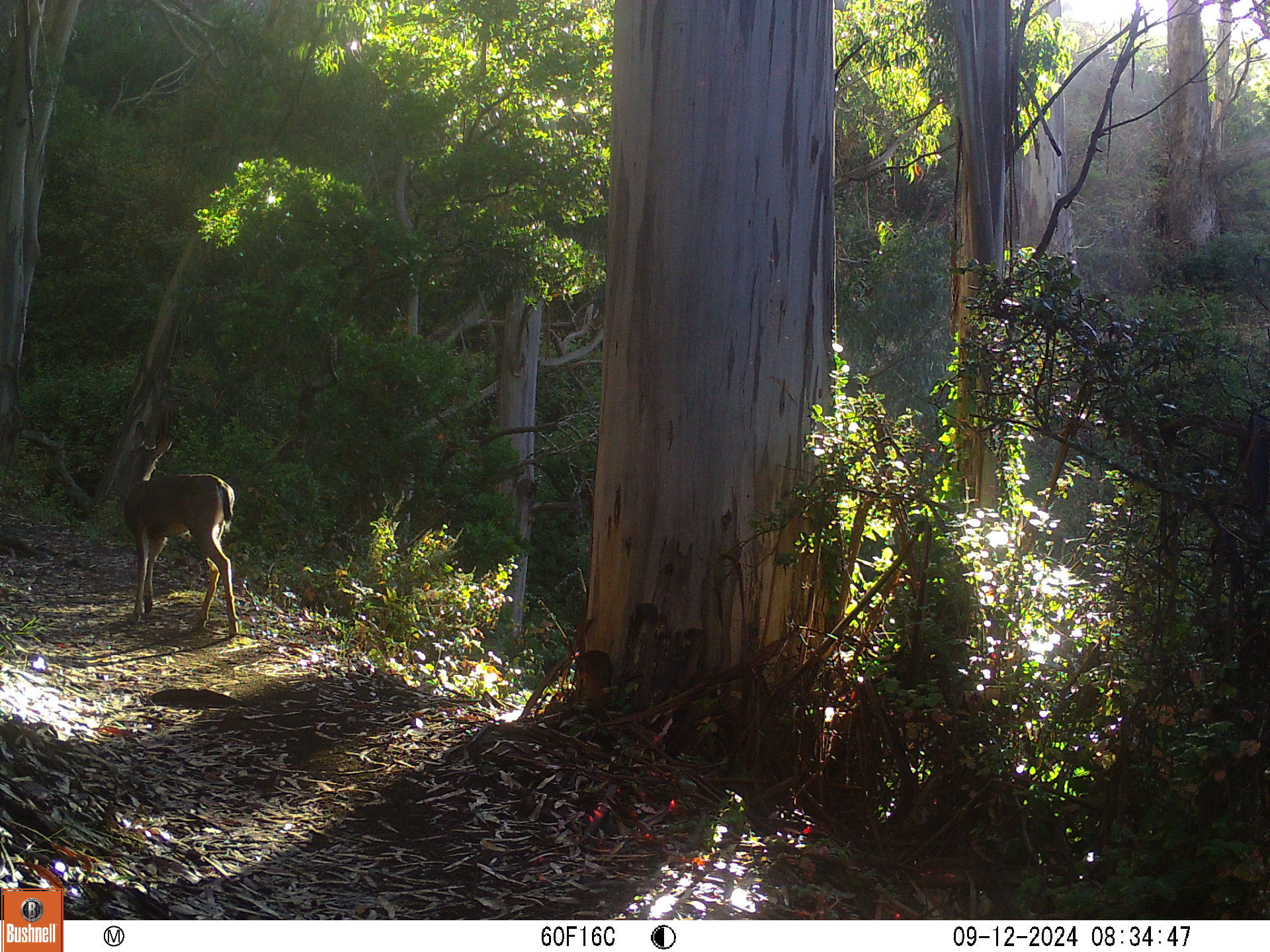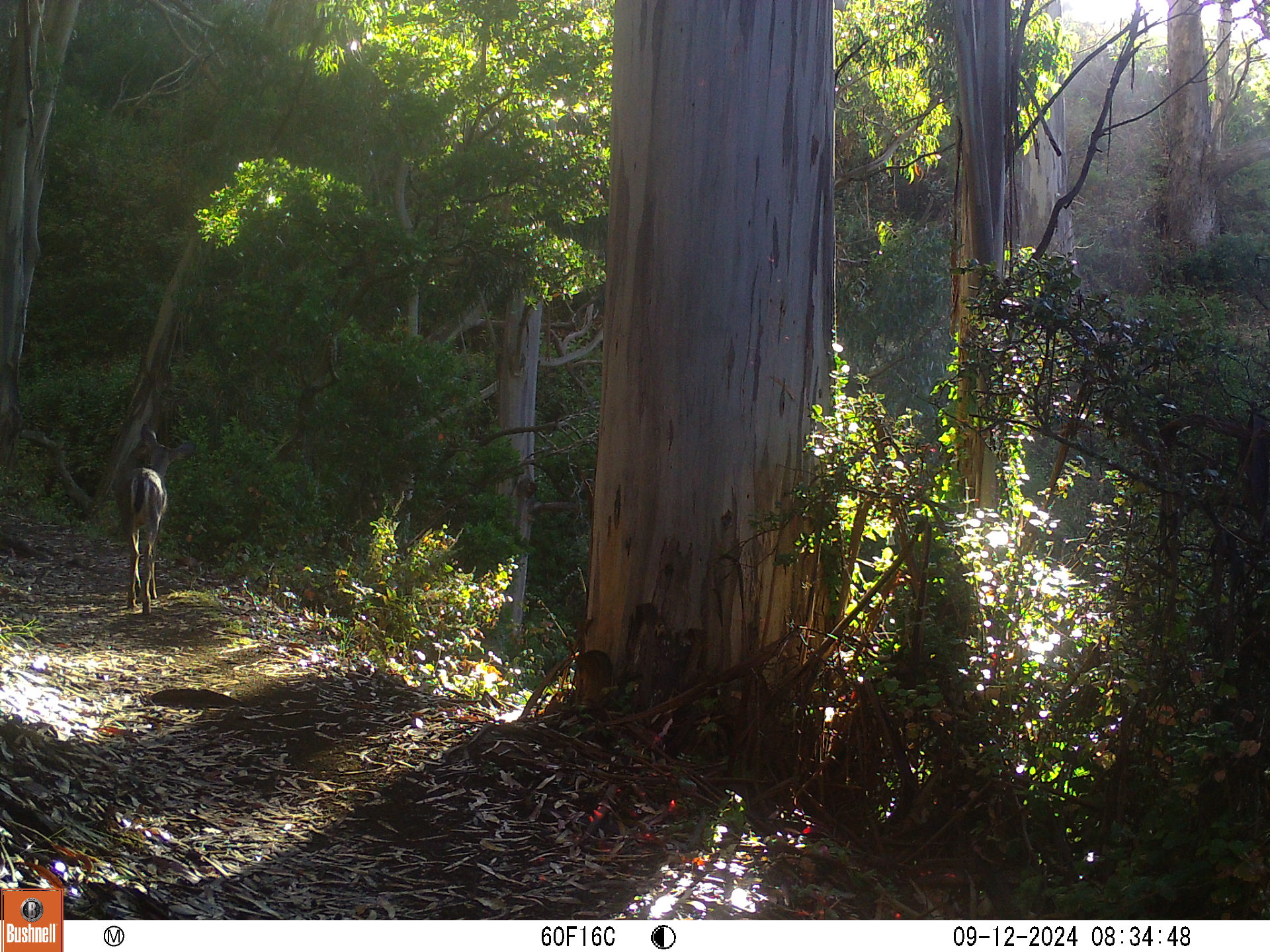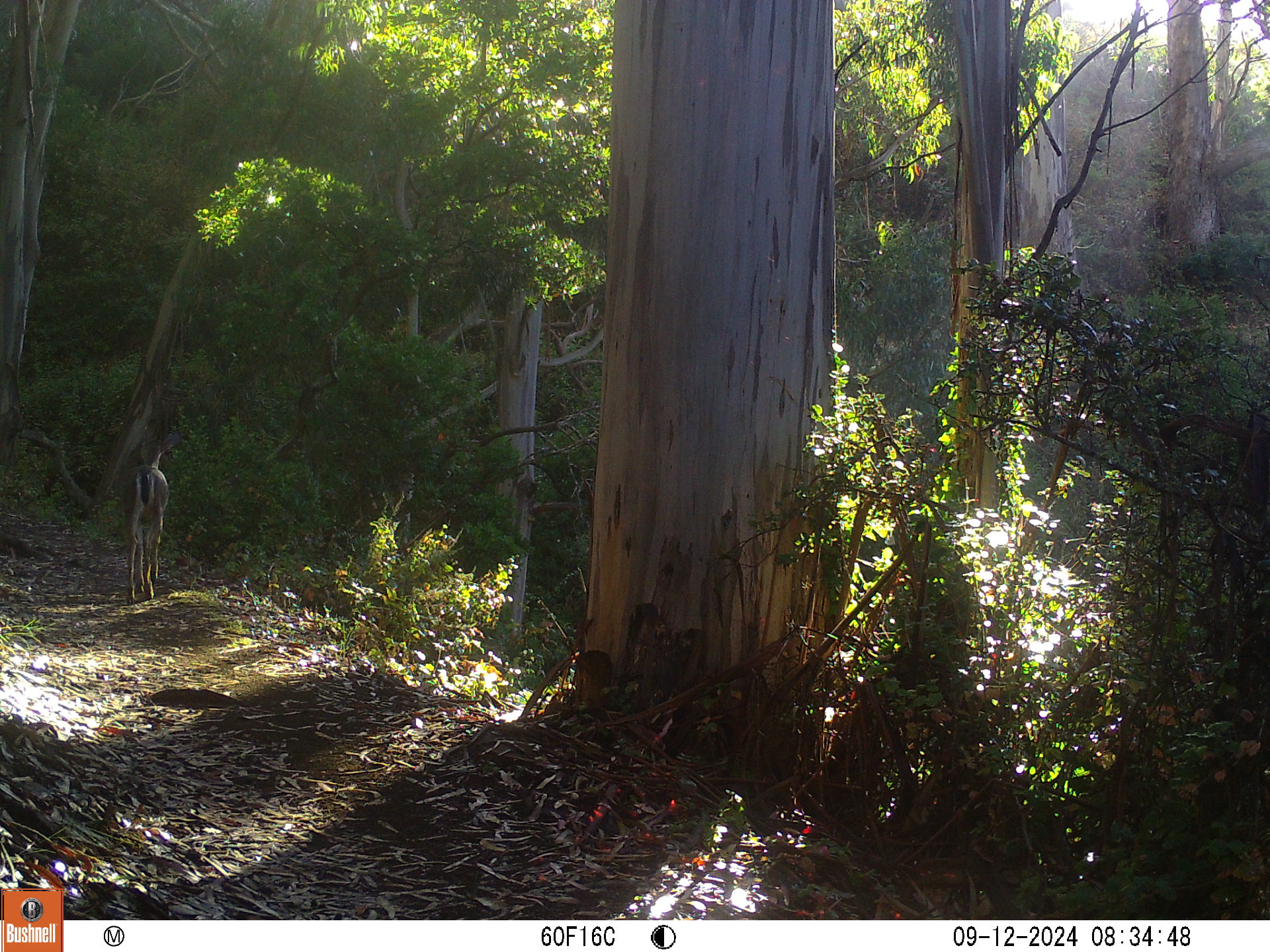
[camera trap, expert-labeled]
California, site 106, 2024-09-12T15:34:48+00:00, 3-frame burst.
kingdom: Animalia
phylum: Chordata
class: Mammalia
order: Artiodactyla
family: Cervidae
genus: Odocoileus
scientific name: Odocoileus hemionus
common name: mule deer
Mule deer (Odocoileus hemionus).